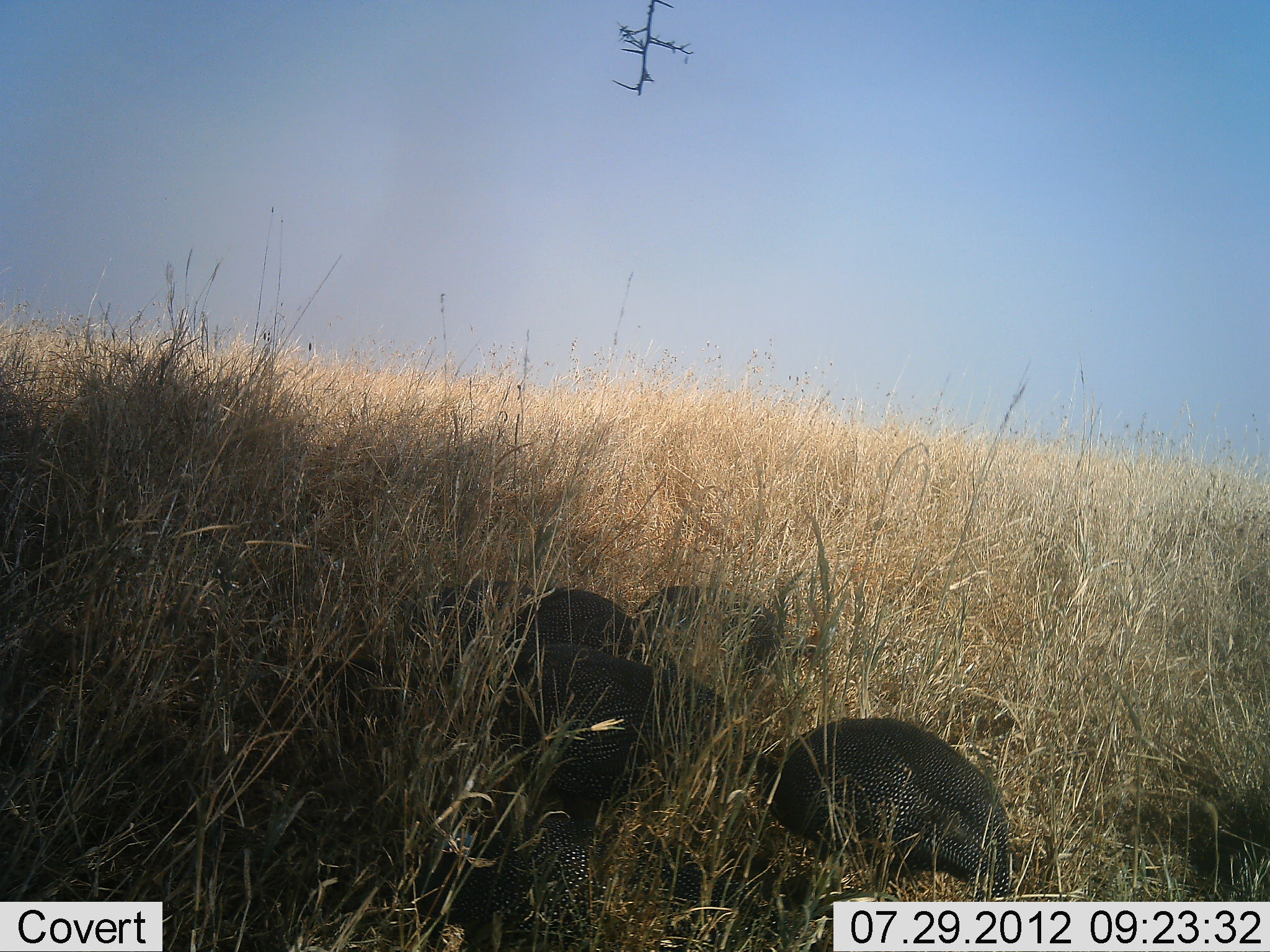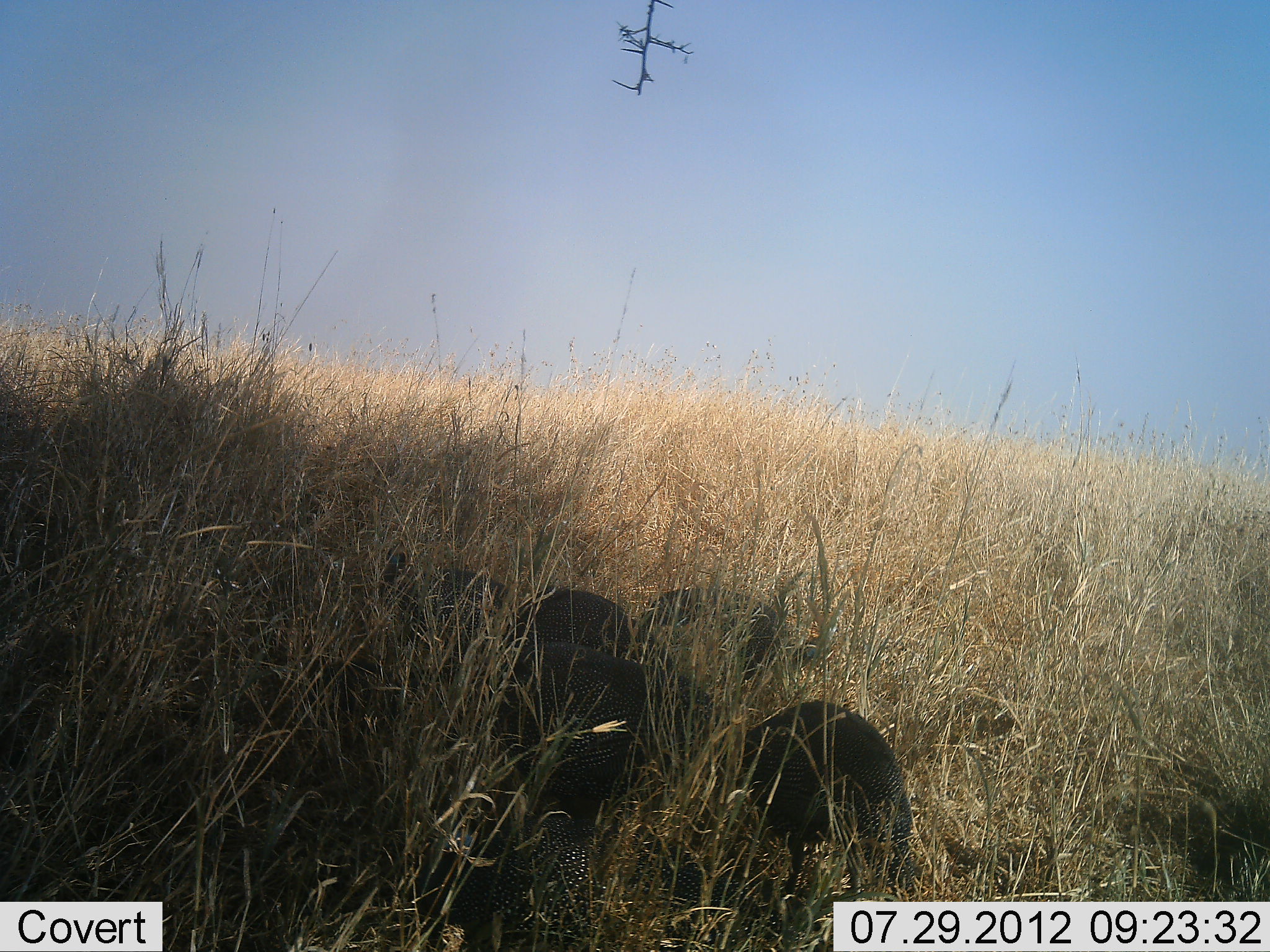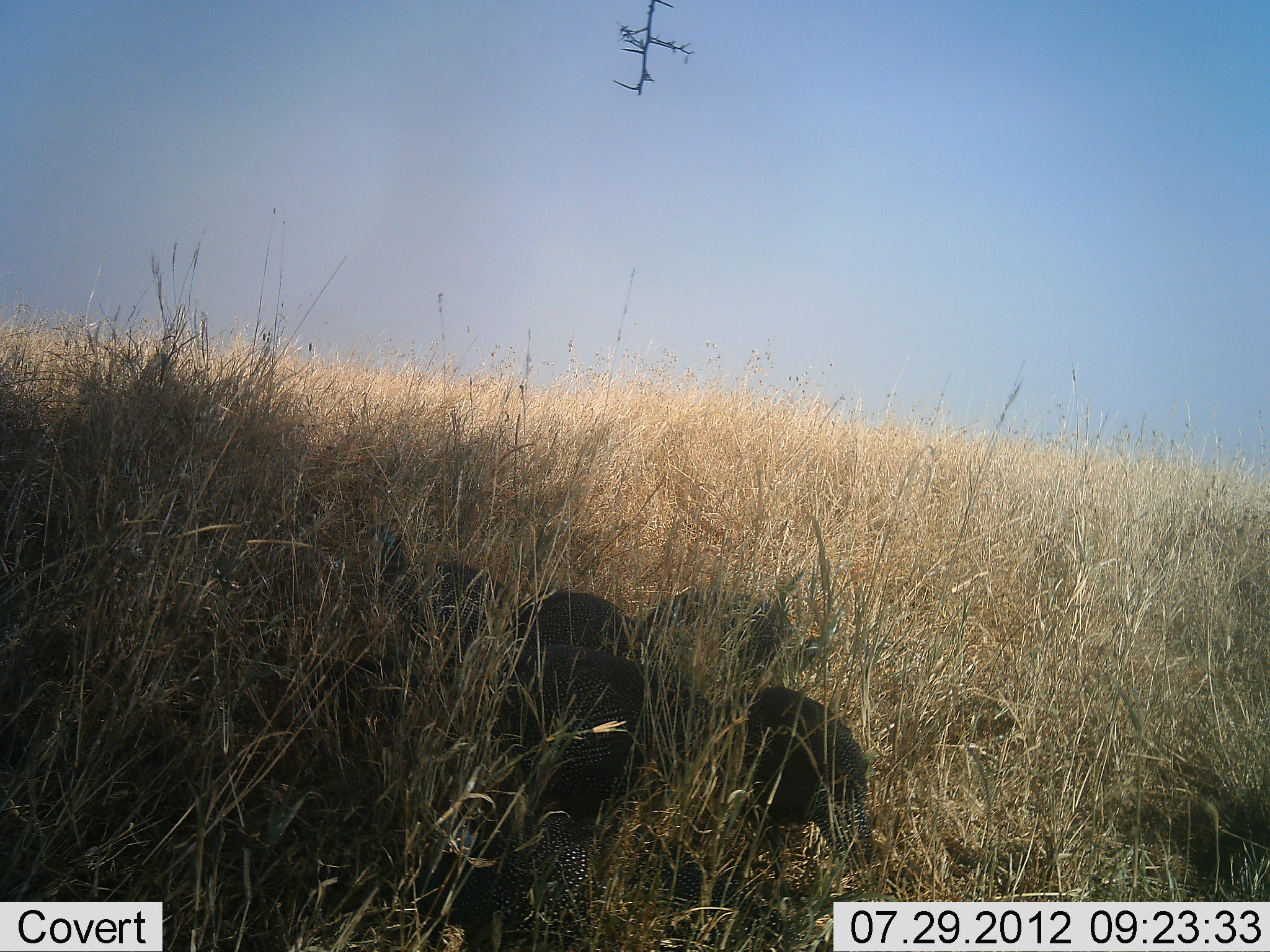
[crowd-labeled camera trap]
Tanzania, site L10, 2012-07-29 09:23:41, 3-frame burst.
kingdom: Animalia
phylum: Chordata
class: Aves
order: Galliformes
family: Numididae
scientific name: Numididae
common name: guinea fowl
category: guineafowl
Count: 5.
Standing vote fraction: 30%.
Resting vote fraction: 10%.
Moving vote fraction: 30%.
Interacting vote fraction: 0%.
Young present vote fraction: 0%.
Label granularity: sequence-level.